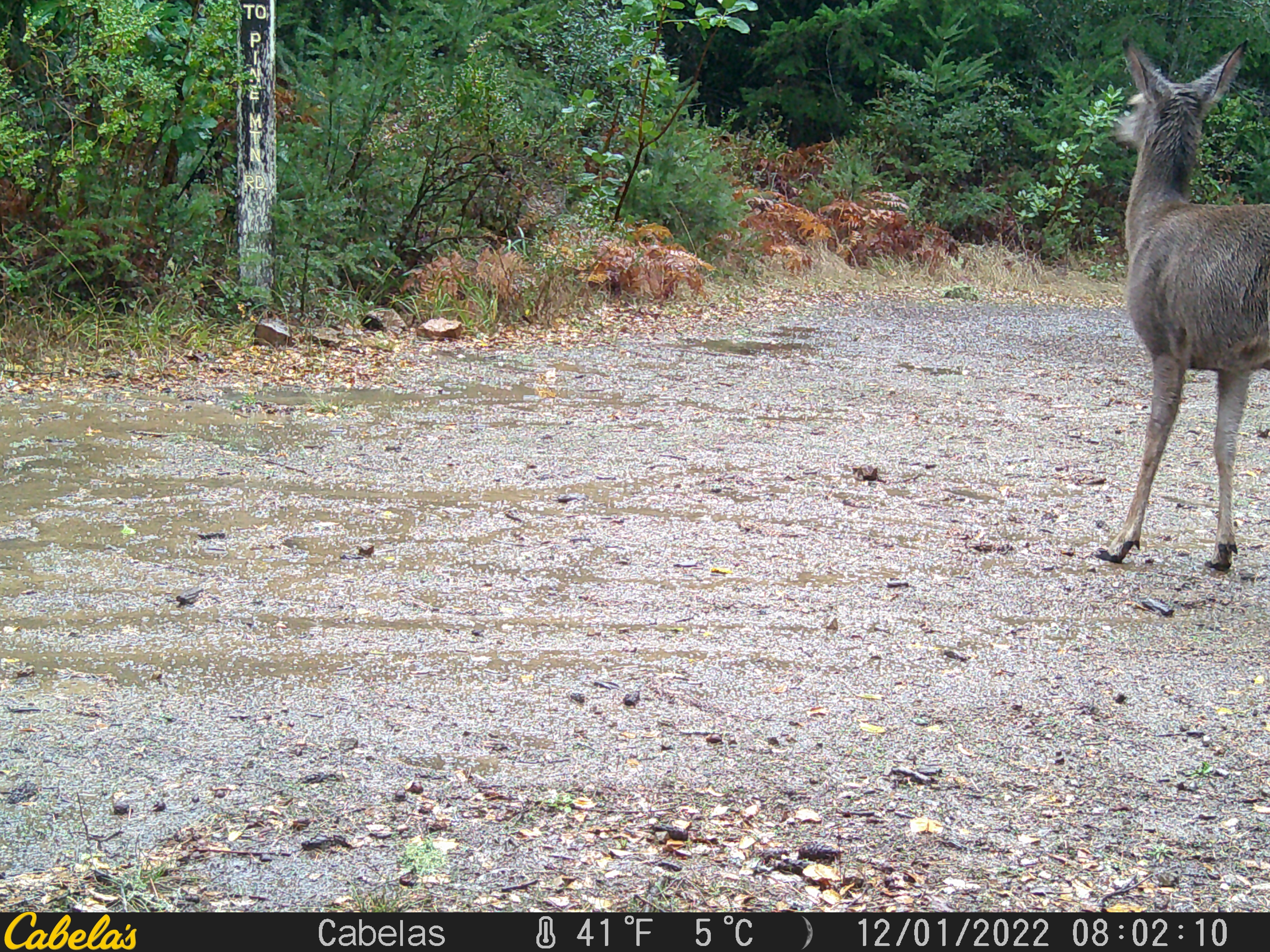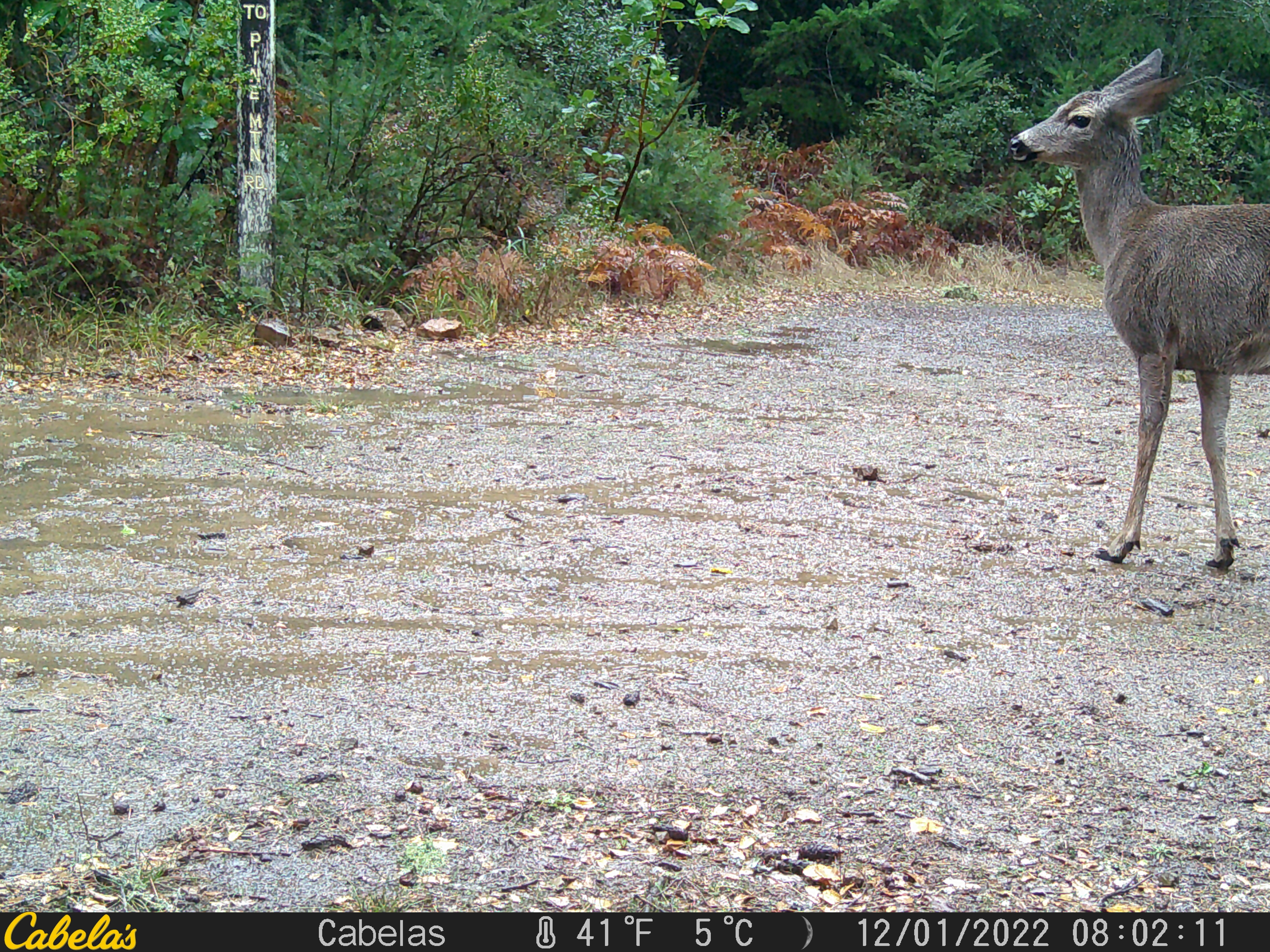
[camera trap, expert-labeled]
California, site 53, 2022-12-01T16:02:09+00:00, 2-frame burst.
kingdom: Animalia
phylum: Chordata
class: Mammalia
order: Artiodactyla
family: Cervidae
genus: Odocoileus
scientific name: Odocoileus hemionus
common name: mule deer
Mule deer (Odocoileus hemionus).